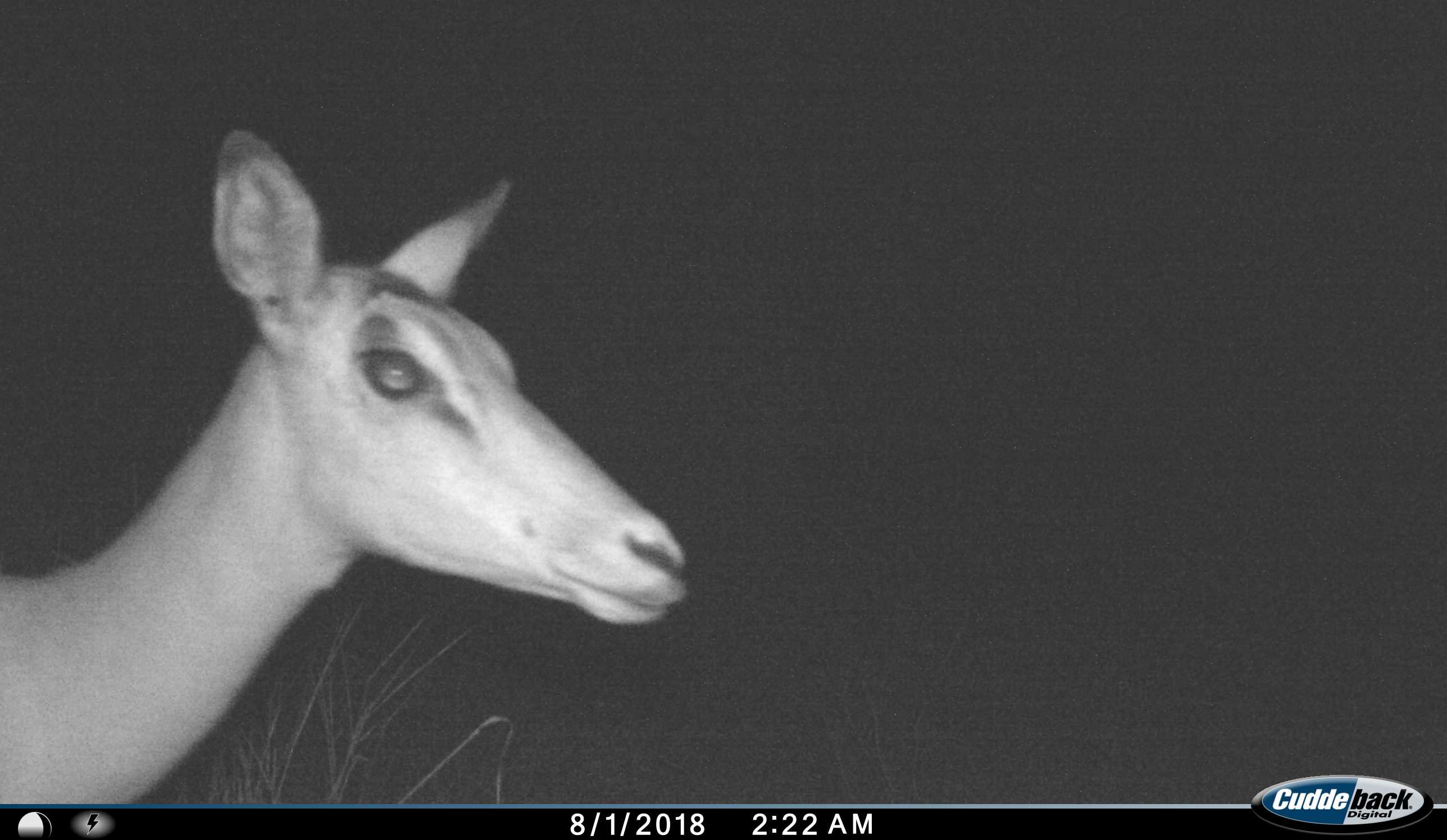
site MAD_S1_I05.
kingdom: Animalia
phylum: Chordata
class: Mammalia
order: Artiodactyla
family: Bovidae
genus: Aepyceros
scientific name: Aepyceros melampus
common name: impala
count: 1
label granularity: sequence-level